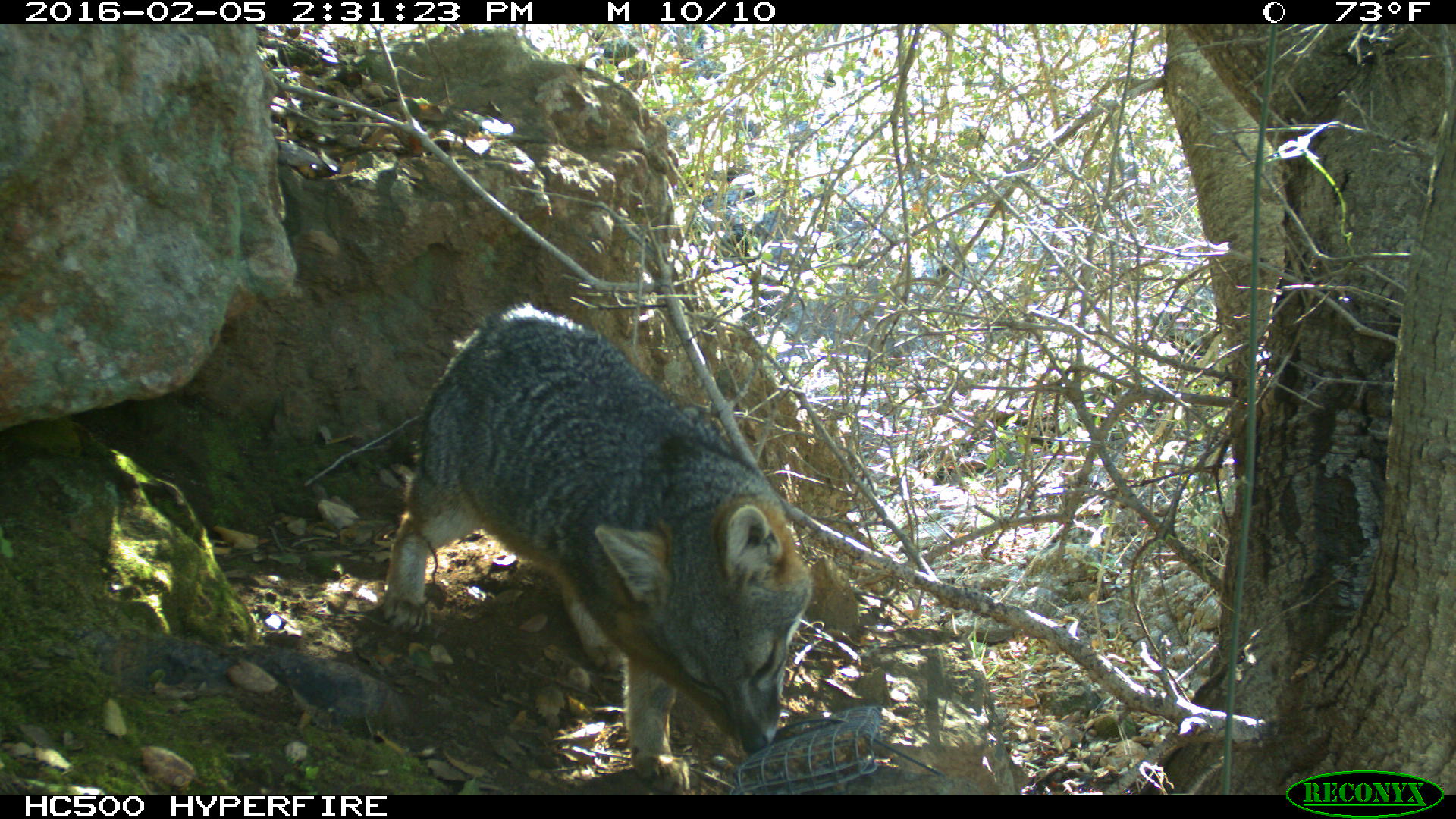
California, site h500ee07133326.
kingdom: Animalia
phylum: Chordata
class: Mammalia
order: Carnivora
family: Canidae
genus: Urocyon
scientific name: Urocyon littoralis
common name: island fox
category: fox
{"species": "fox (island fox) (Urocyon littoralis)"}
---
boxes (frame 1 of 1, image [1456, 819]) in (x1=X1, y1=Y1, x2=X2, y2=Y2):
fox: (x1=381, y1=297, x2=812, y2=793)